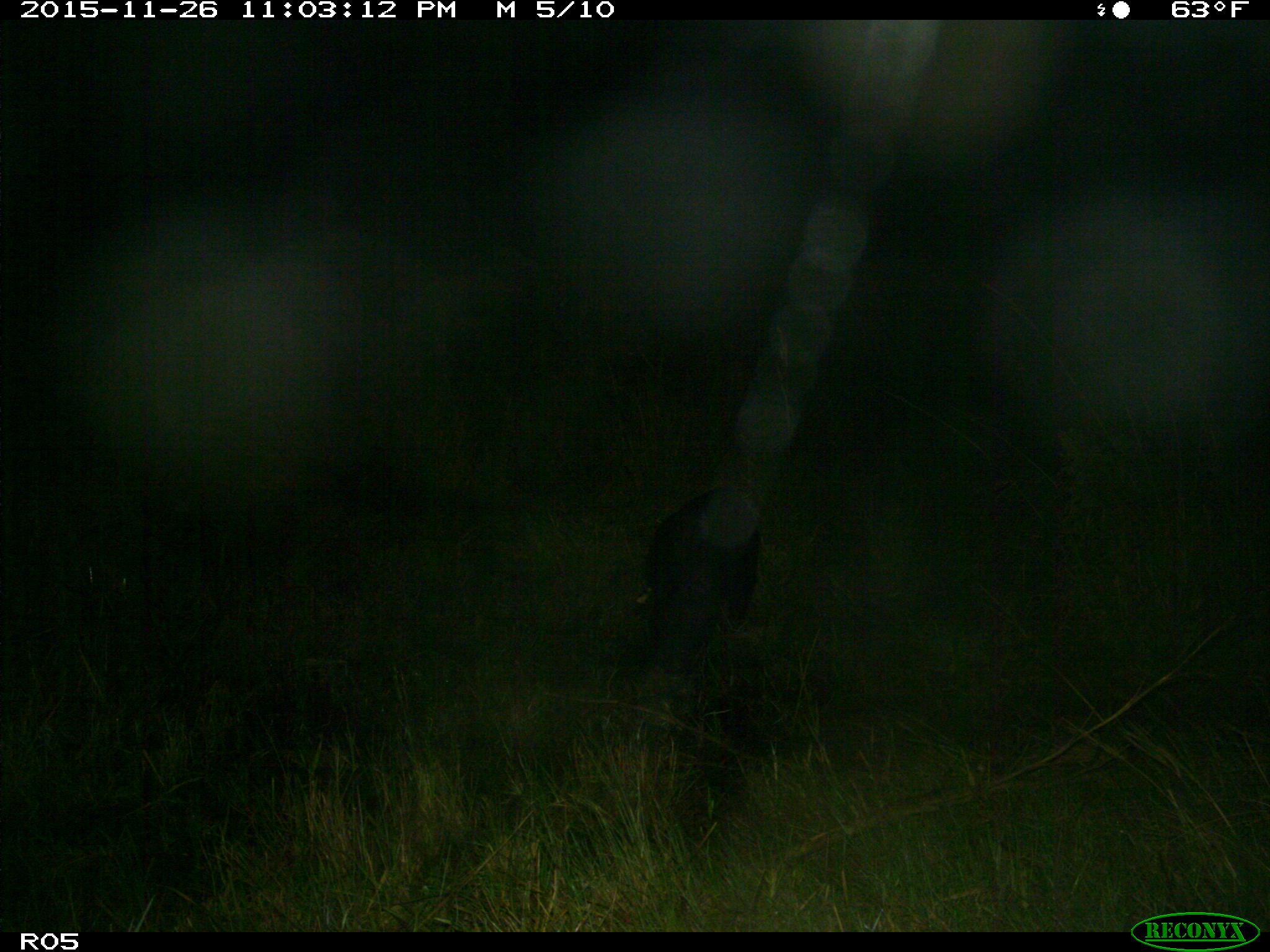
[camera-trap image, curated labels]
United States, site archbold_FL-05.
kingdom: Animalia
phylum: Chordata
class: Mammalia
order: Artiodactyla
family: Suidae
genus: Sus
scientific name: Sus scrofa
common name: wild boar